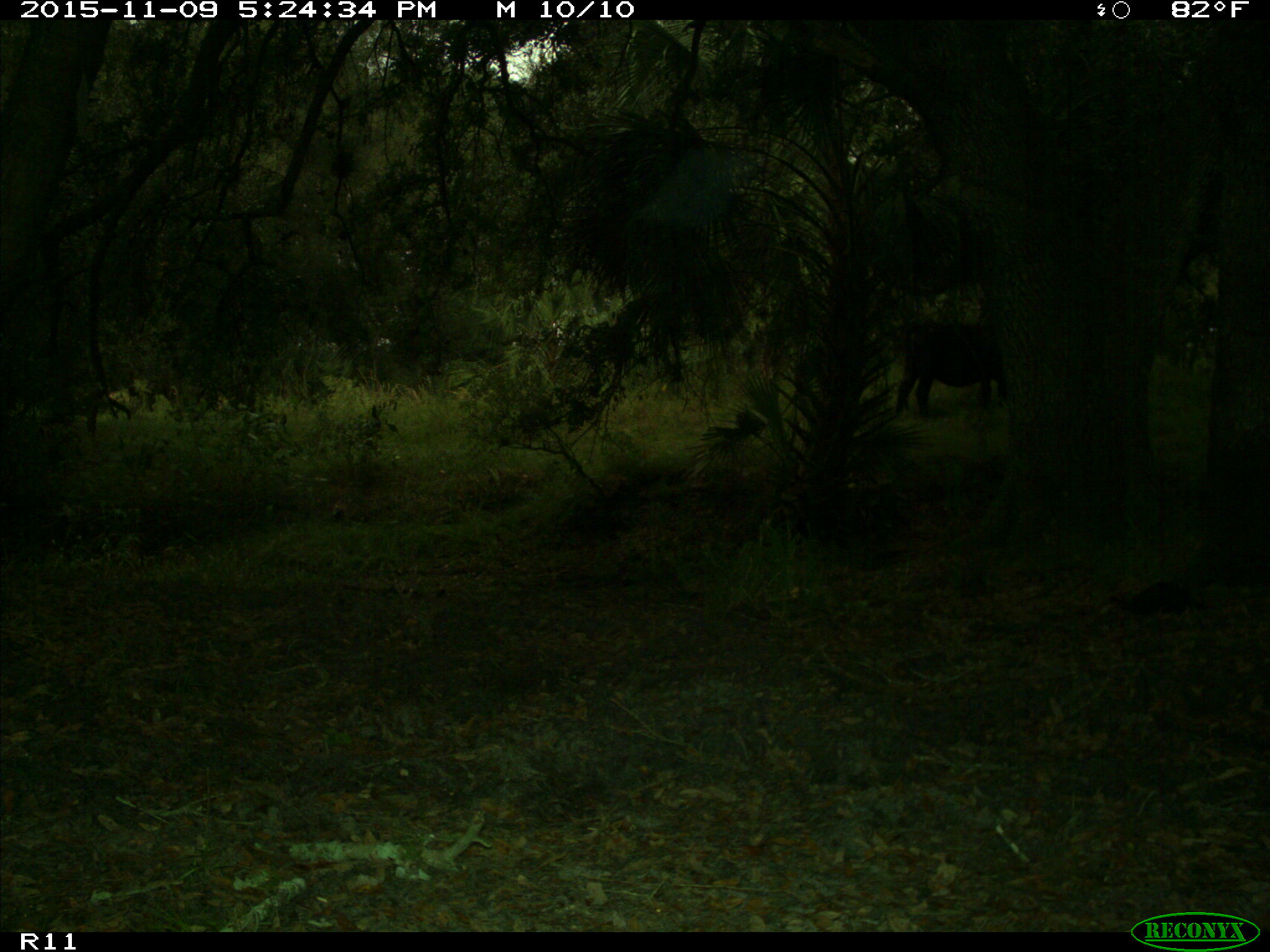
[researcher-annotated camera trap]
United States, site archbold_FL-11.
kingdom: Animalia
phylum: Chordata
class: Mammalia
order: Artiodactyla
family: Bovidae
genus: Bos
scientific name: Bos taurus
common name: domestic cow